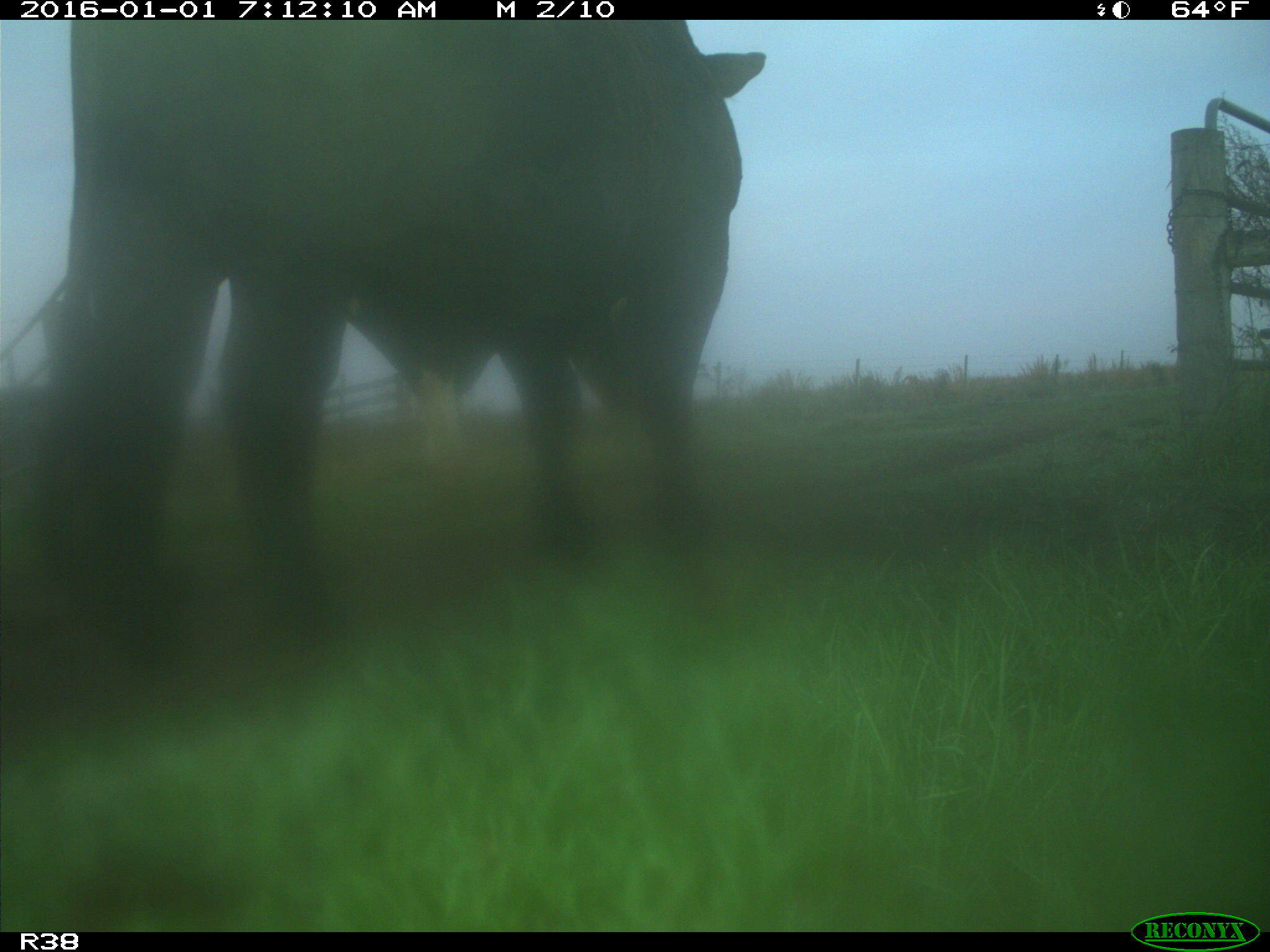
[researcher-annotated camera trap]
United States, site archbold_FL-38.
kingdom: Animalia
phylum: Chordata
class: Mammalia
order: Artiodactyla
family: Bovidae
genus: Bos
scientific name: Bos taurus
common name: domestic cow